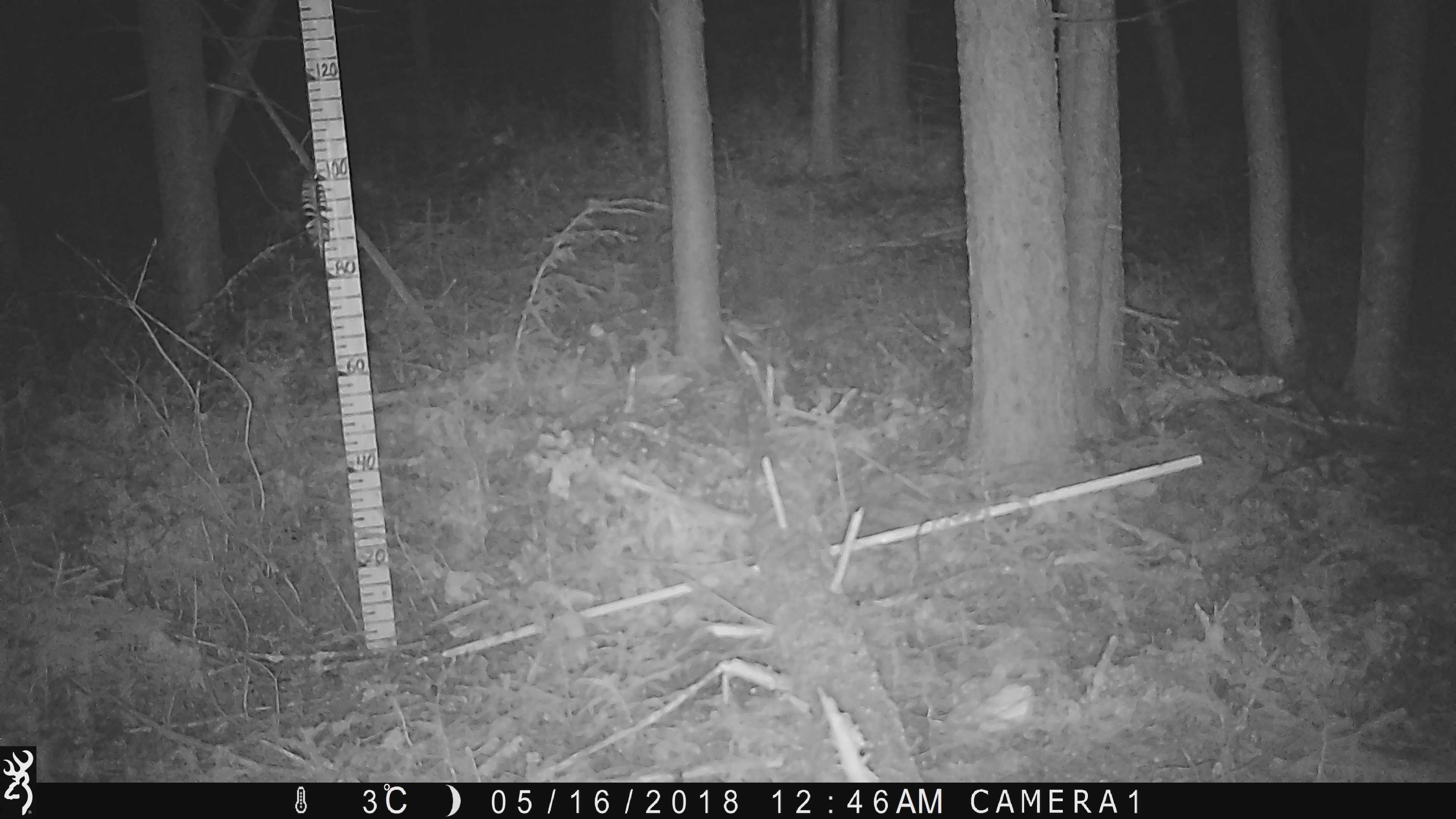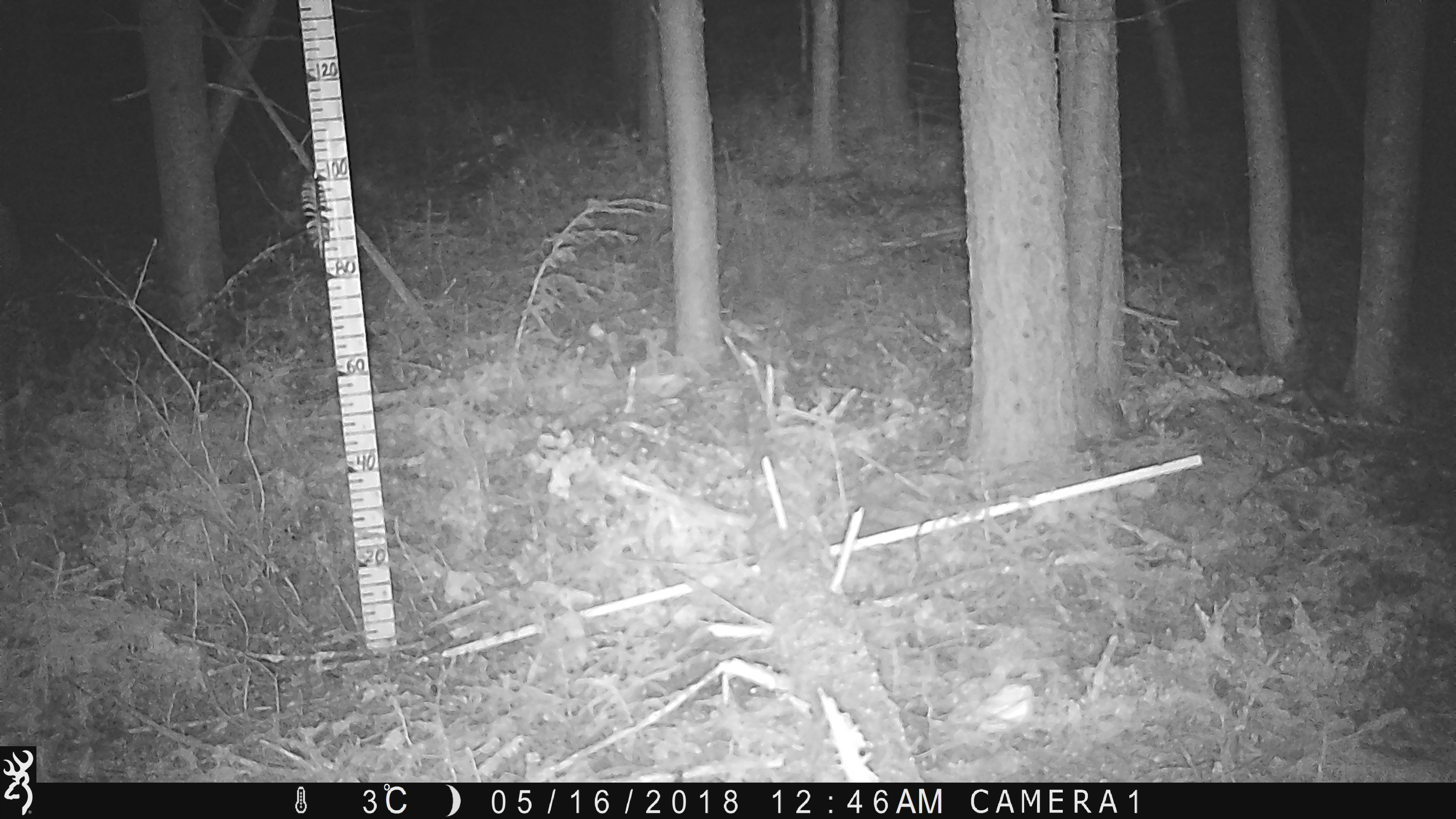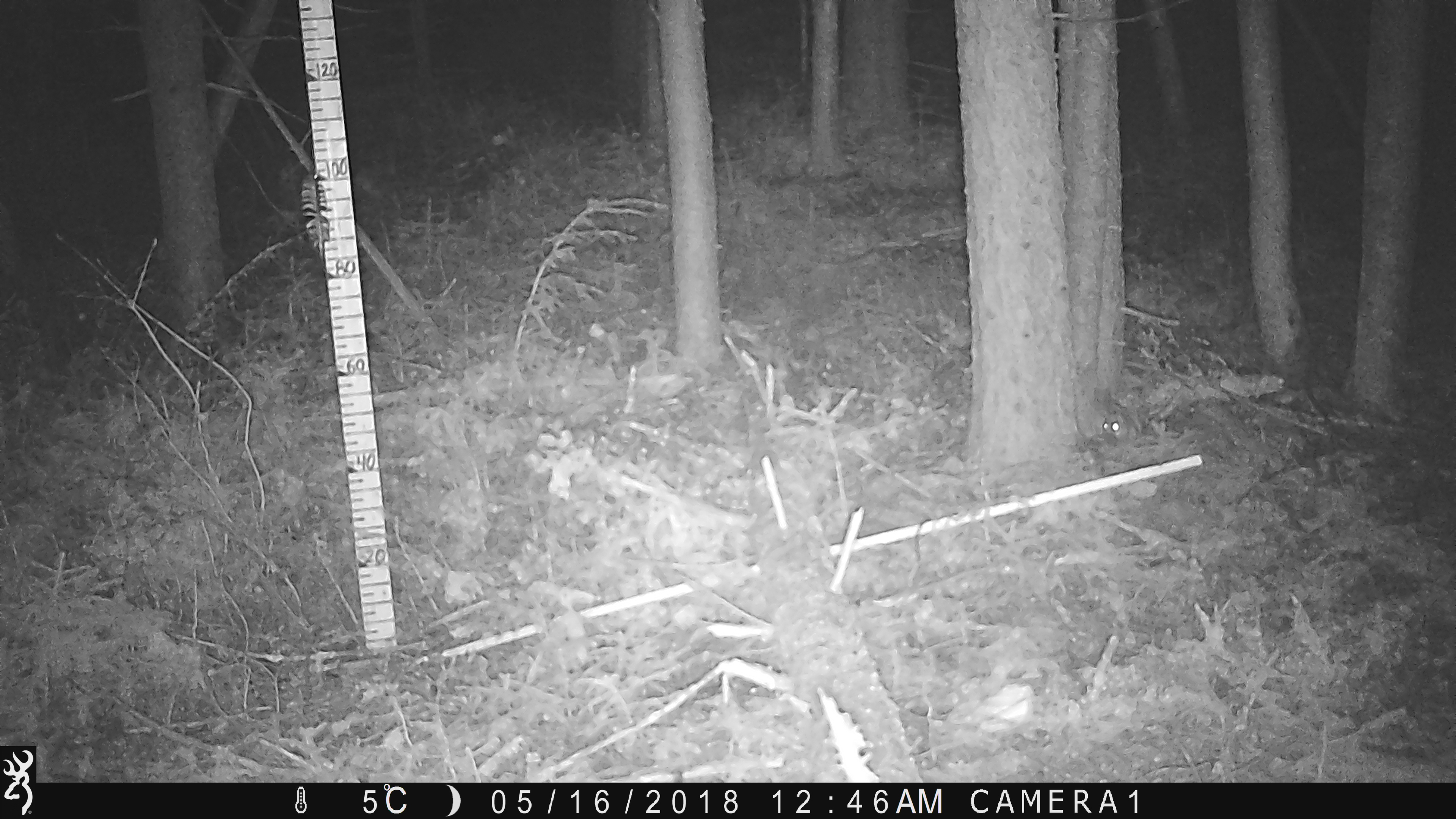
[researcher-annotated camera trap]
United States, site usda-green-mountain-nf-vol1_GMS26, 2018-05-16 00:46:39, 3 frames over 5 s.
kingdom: Animalia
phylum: Chordata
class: Mammalia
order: Rodentia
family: Sciuridae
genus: Glaucomys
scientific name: Glaucomys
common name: flying squirrel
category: flying squirrel sp.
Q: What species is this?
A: Flying squirrel sp. (flying squirrel) (Glaucomys).